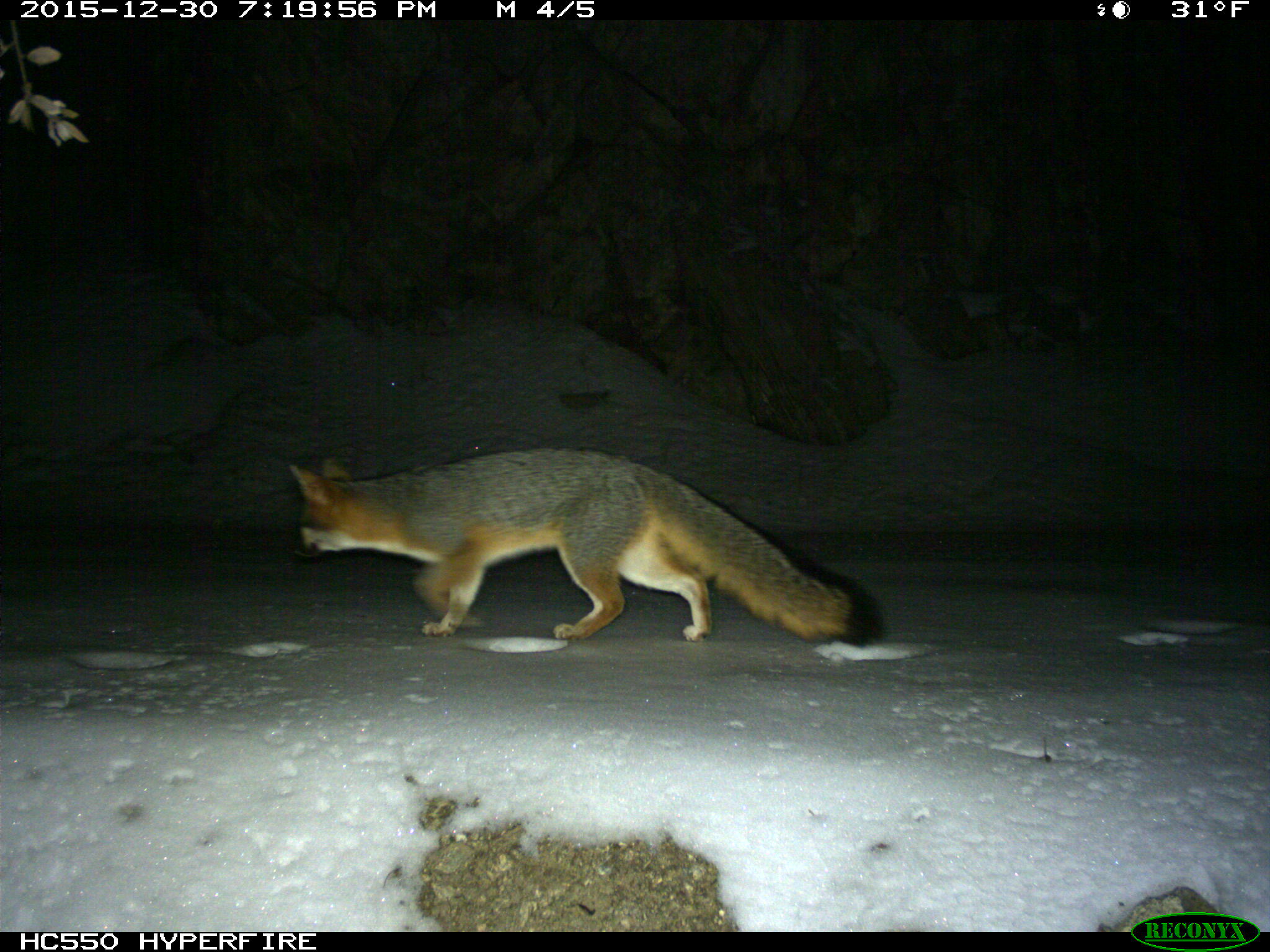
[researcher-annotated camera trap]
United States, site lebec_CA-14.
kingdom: Animalia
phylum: Chordata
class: Mammalia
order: Carnivora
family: Canidae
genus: Urocyon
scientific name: Urocyon cinereoargenteus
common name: gray fox